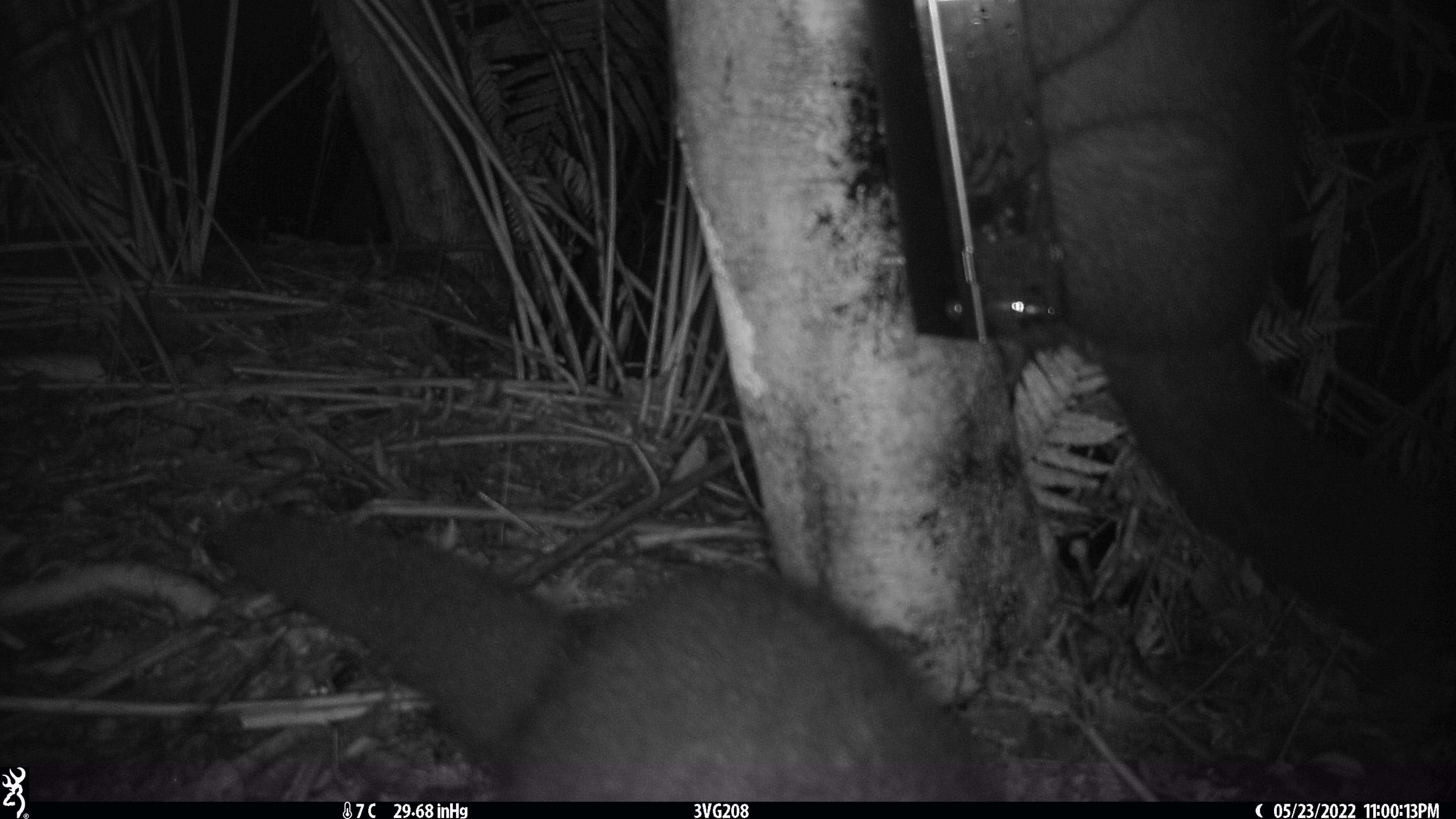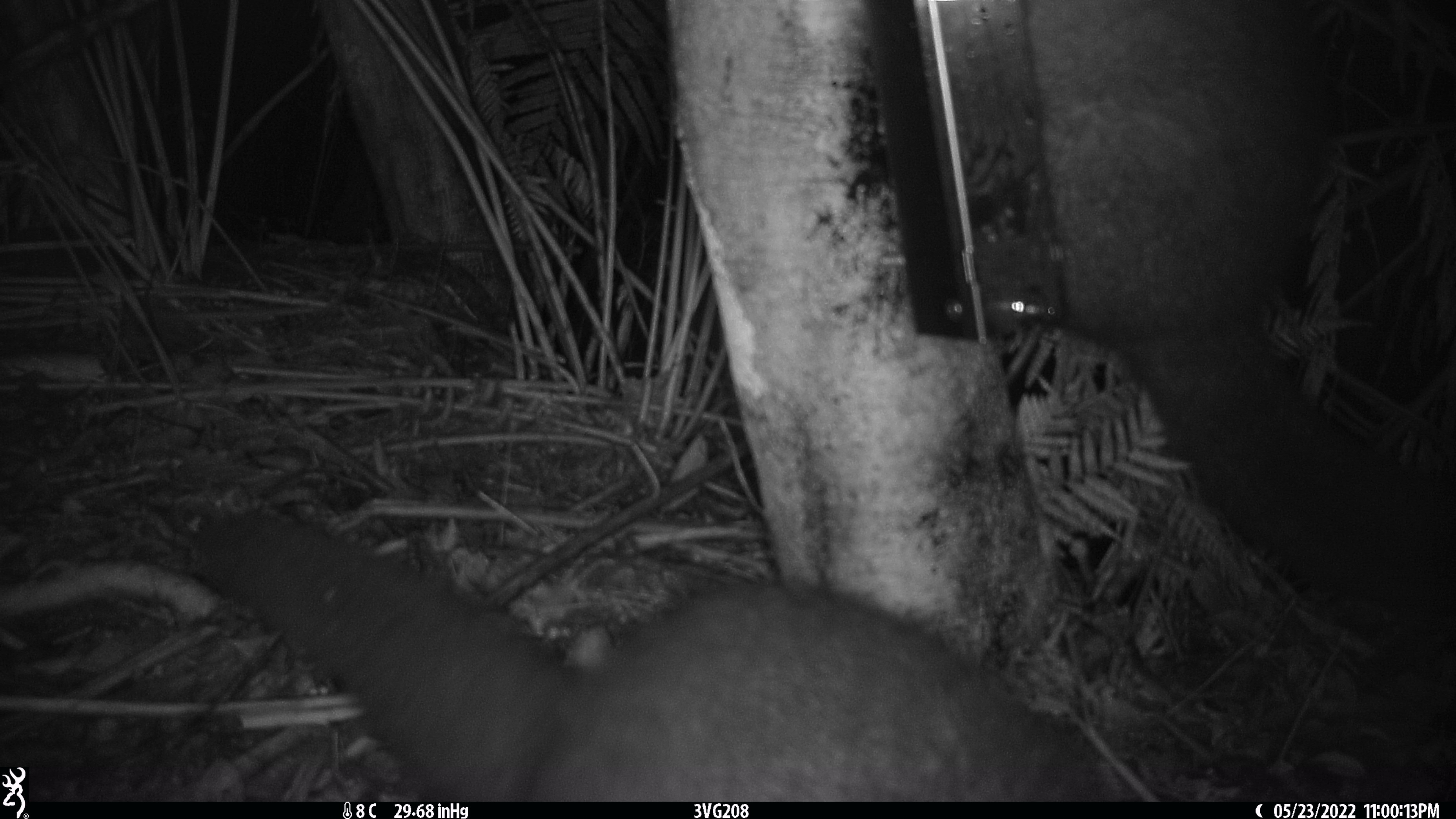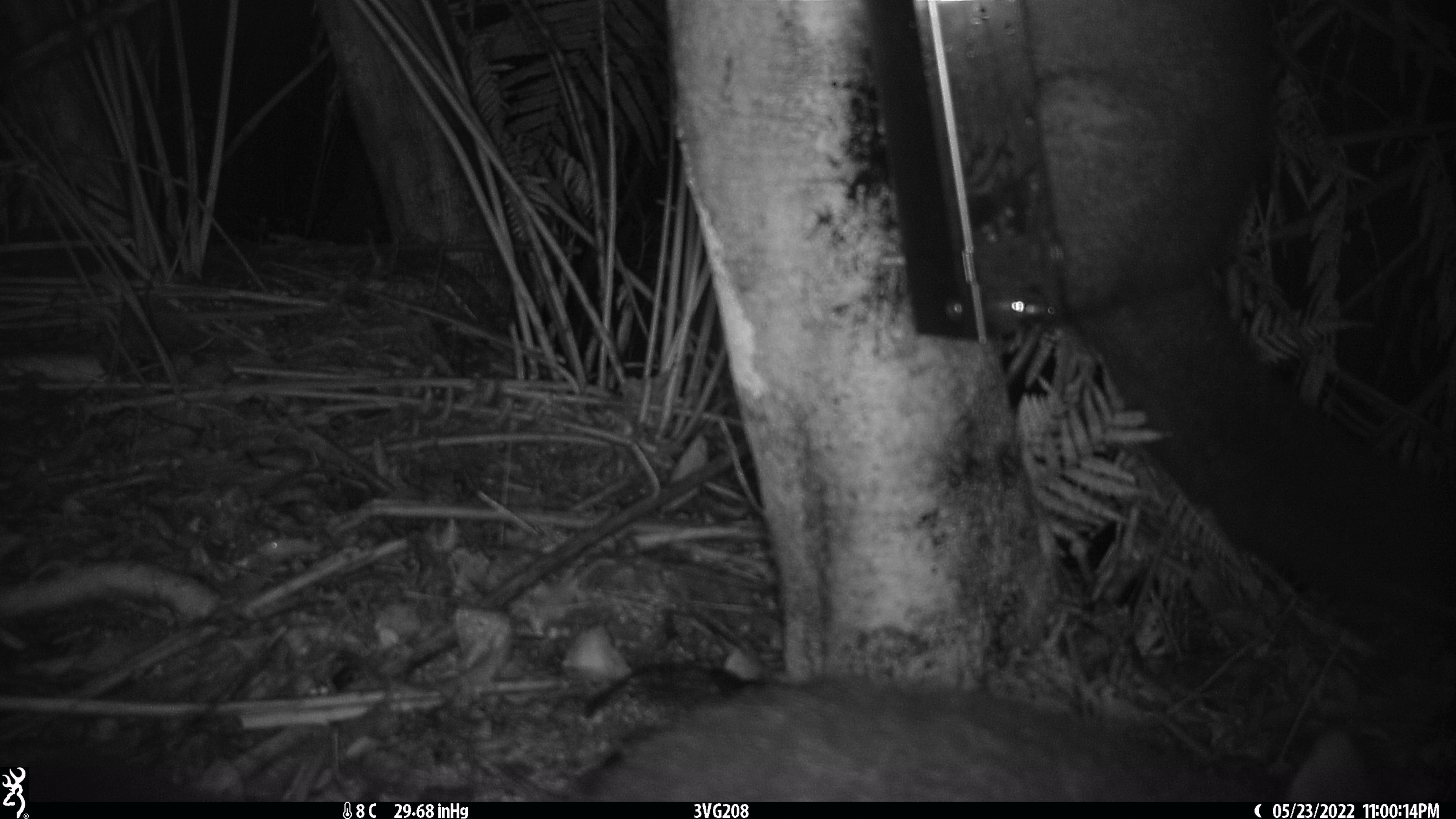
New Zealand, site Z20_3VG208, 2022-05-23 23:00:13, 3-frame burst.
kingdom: Animalia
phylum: Chordata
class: Mammalia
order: Diprotodontia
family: Phalangeridae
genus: Trichosurus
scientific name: Trichosurus vulpecula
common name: common brushtail possum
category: possum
Possum (common brushtail possum) (Trichosurus vulpecula).